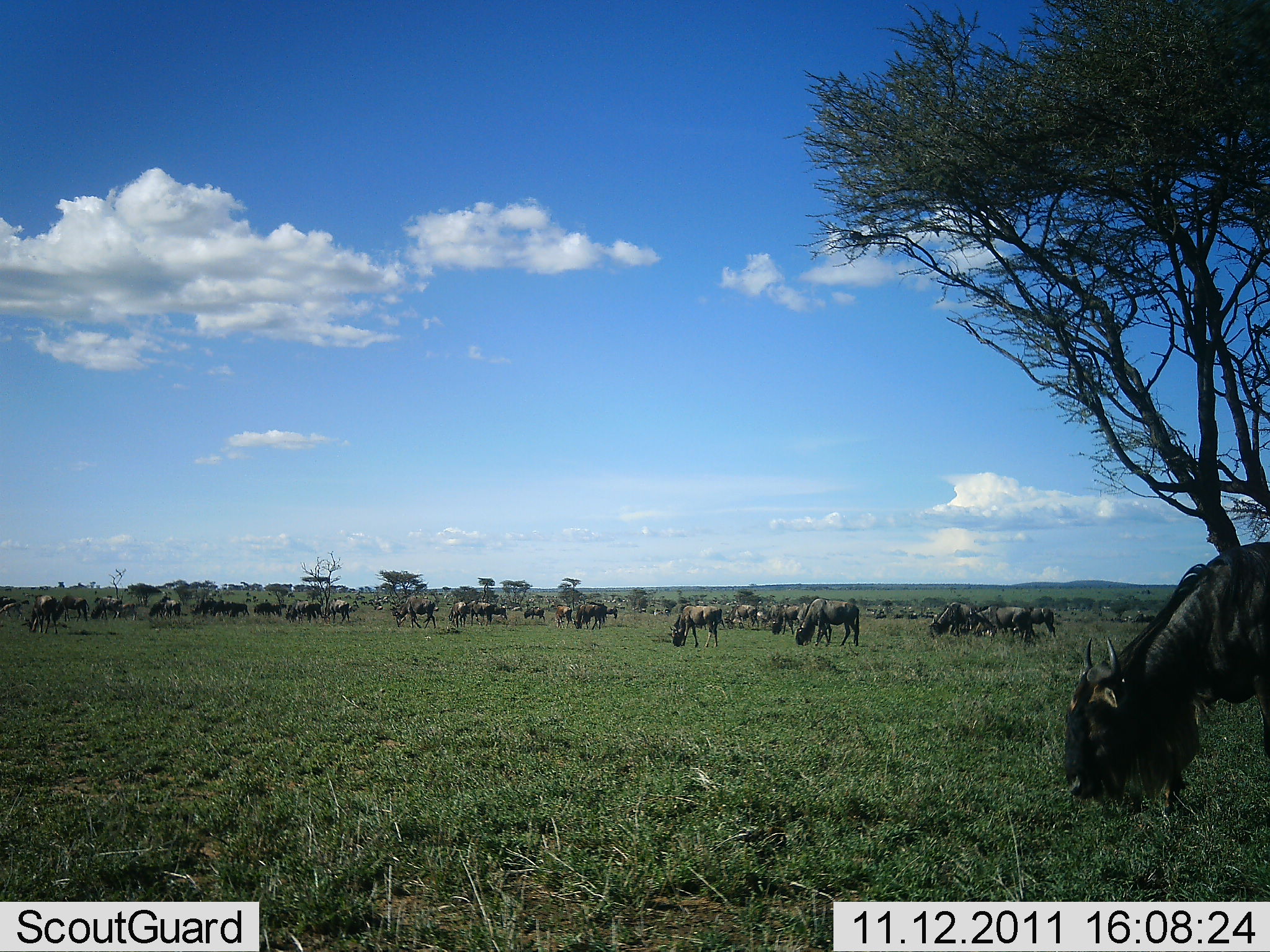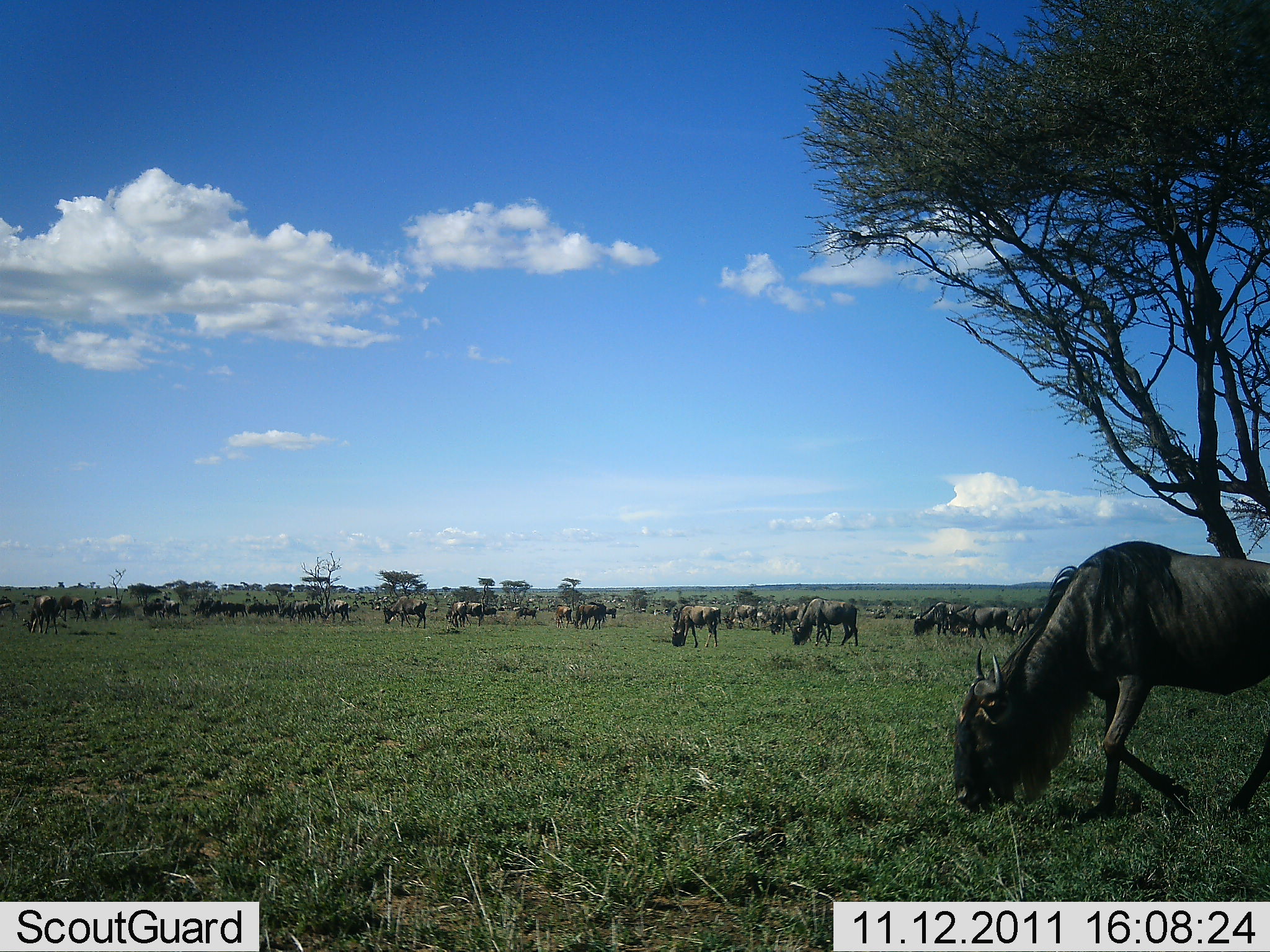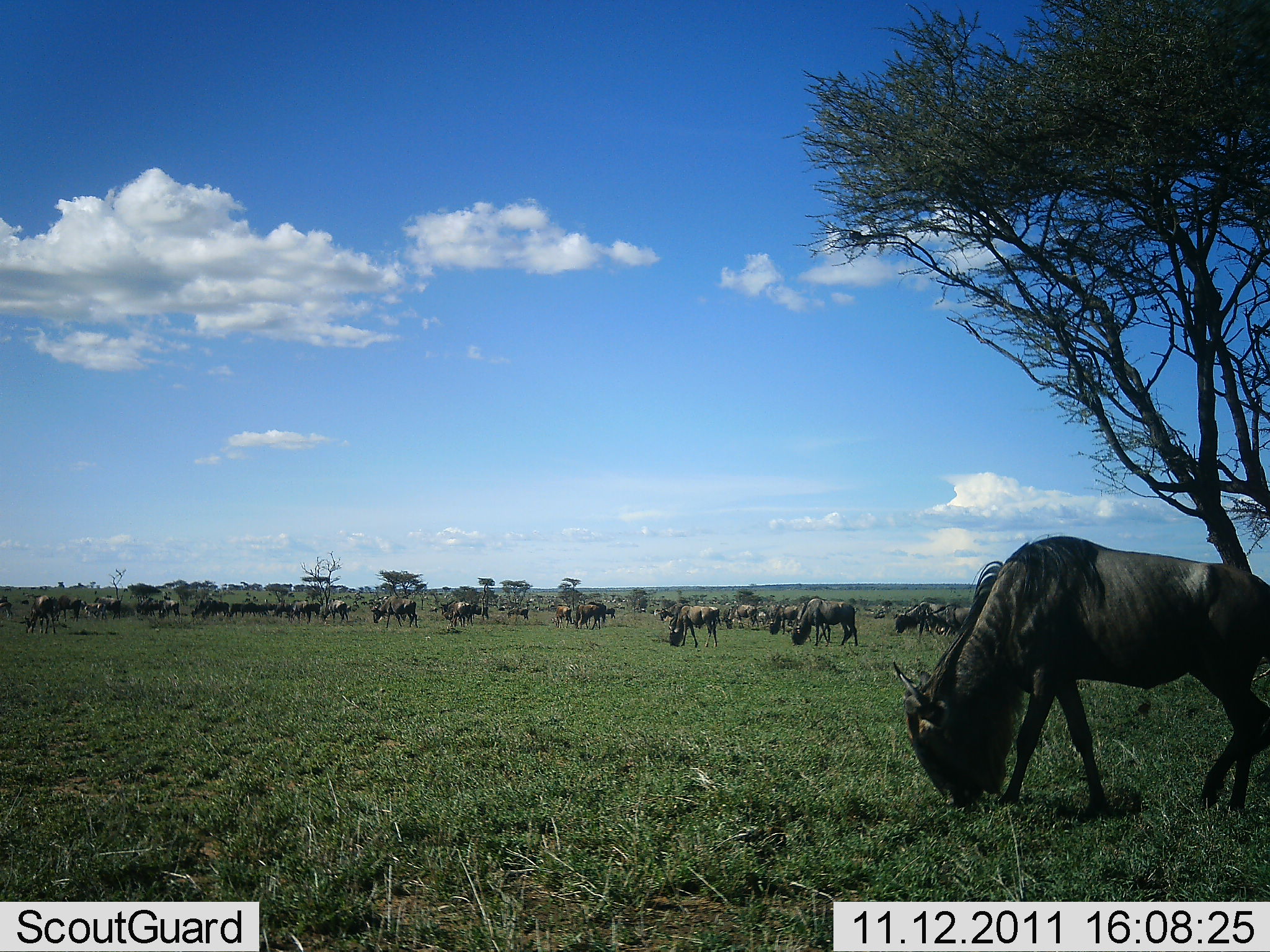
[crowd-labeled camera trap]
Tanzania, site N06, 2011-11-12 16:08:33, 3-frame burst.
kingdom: Animalia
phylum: Chordata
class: Mammalia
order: Artiodactyla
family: Bovidae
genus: Connochaetes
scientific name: Connochaetes taurinus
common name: blue wildebeest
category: wildebeest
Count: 11-50.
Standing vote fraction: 50%.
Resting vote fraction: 0%.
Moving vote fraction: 25%.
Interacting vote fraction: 0%.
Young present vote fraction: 0%.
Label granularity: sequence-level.